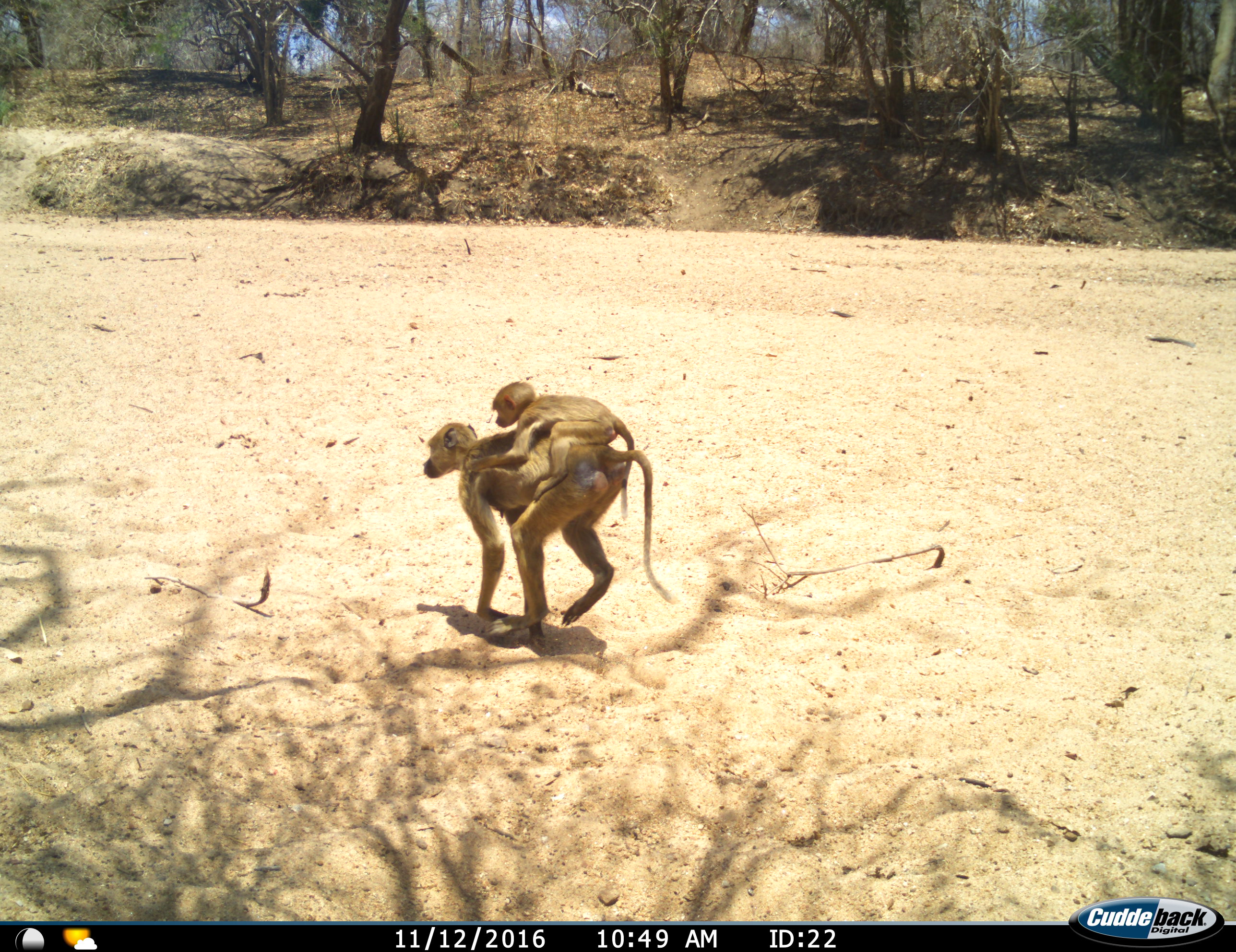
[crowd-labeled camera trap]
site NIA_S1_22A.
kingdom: Animalia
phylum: Chordata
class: Mammalia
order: Primates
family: Cercopithecidae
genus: Papio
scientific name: Papio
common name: baboon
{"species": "baboon (Papio)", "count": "2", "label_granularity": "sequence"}